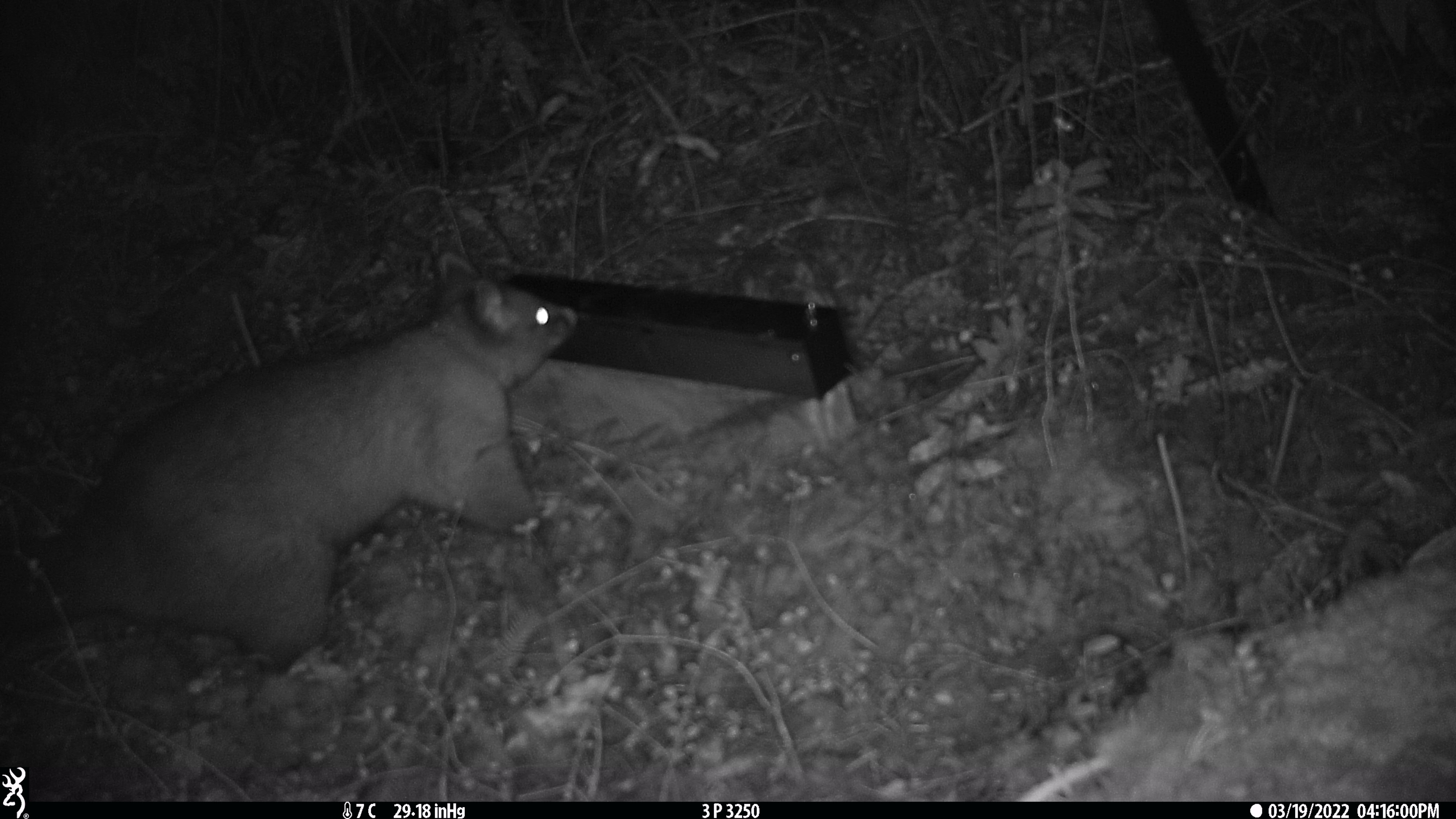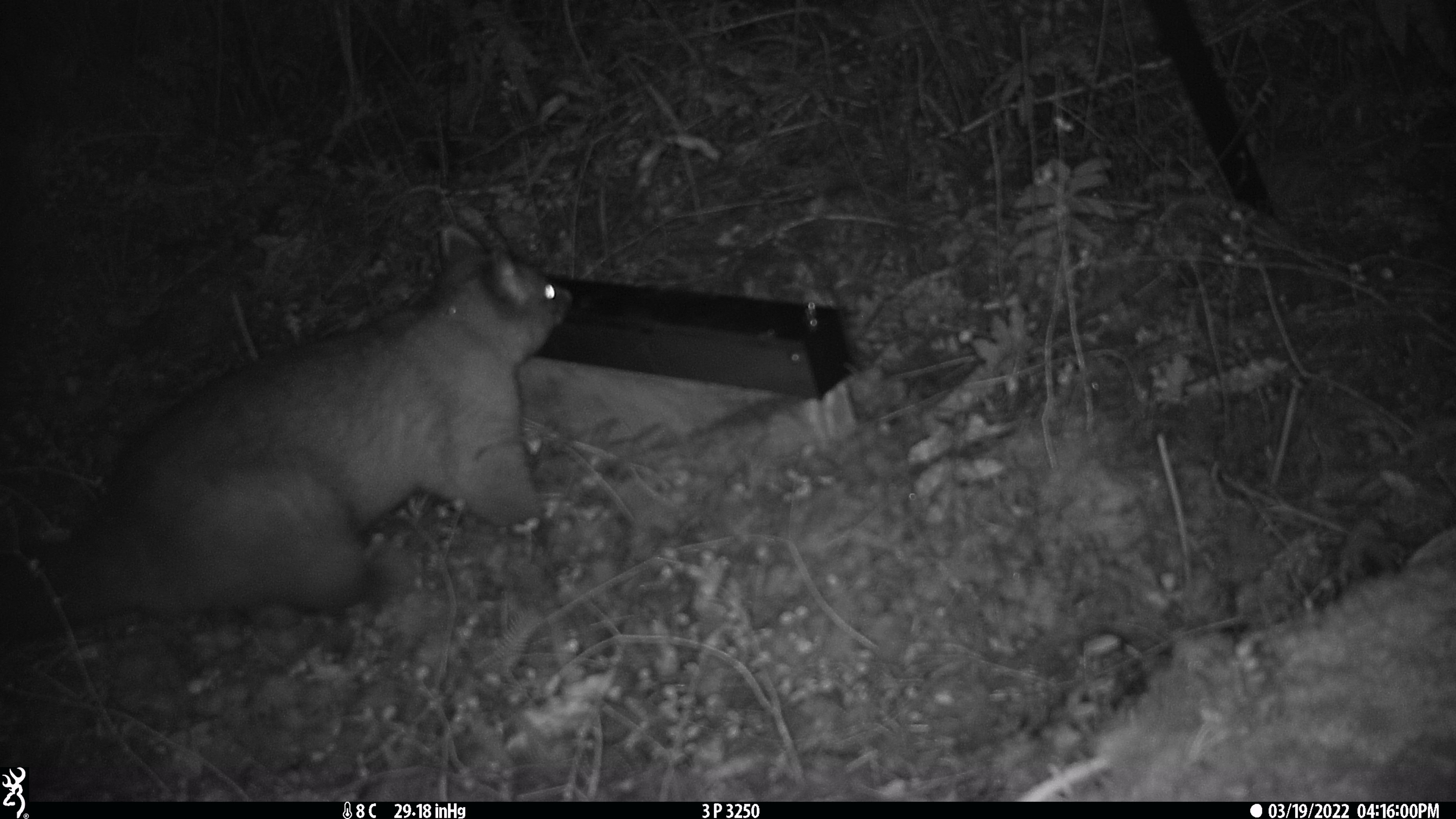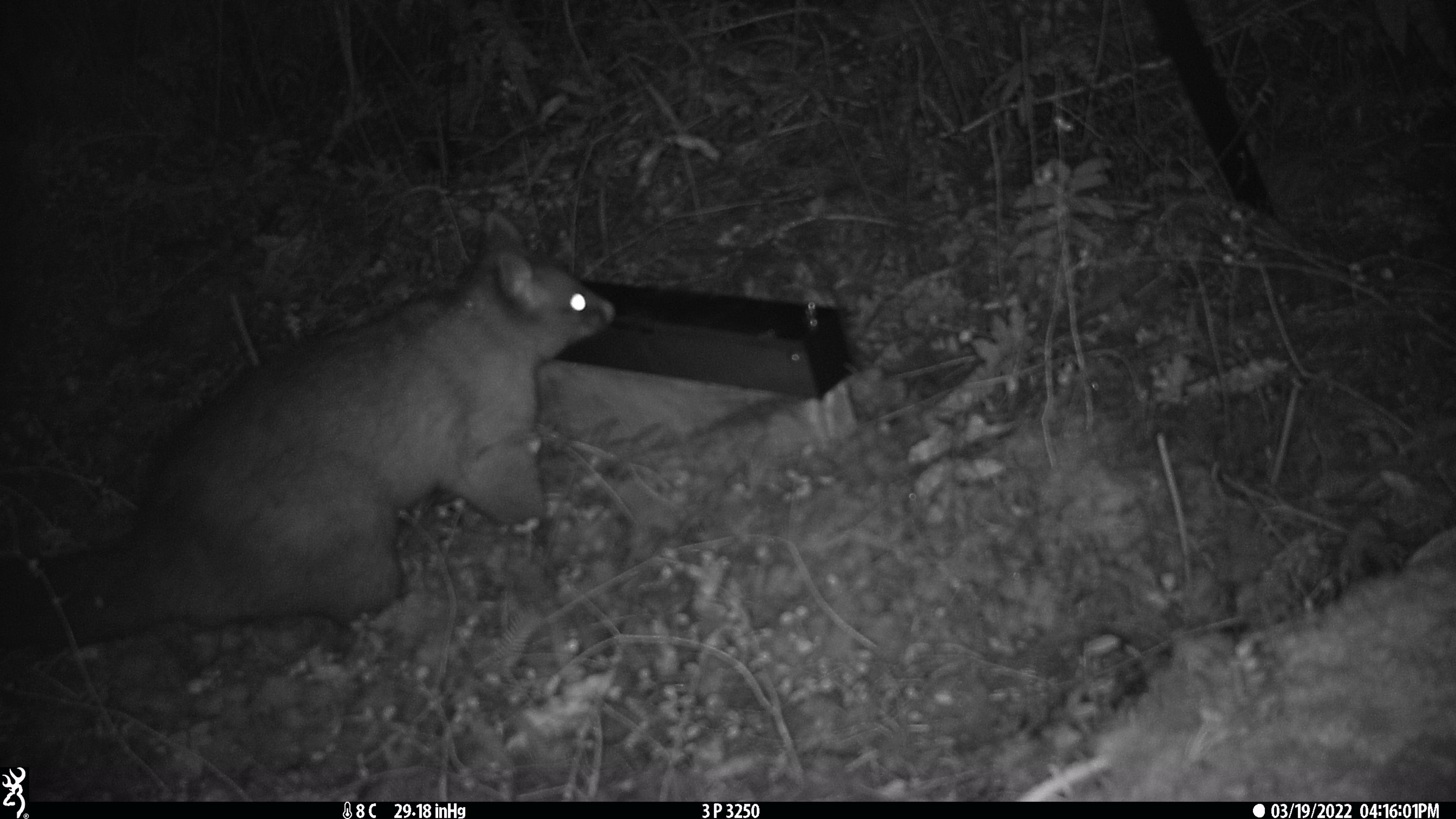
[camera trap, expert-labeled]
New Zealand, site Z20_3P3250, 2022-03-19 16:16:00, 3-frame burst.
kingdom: Animalia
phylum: Chordata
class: Mammalia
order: Diprotodontia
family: Phalangeridae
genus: Trichosurus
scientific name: Trichosurus vulpecula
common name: common brushtail possum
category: possum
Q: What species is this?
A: Possum (common brushtail possum) (Trichosurus vulpecula).